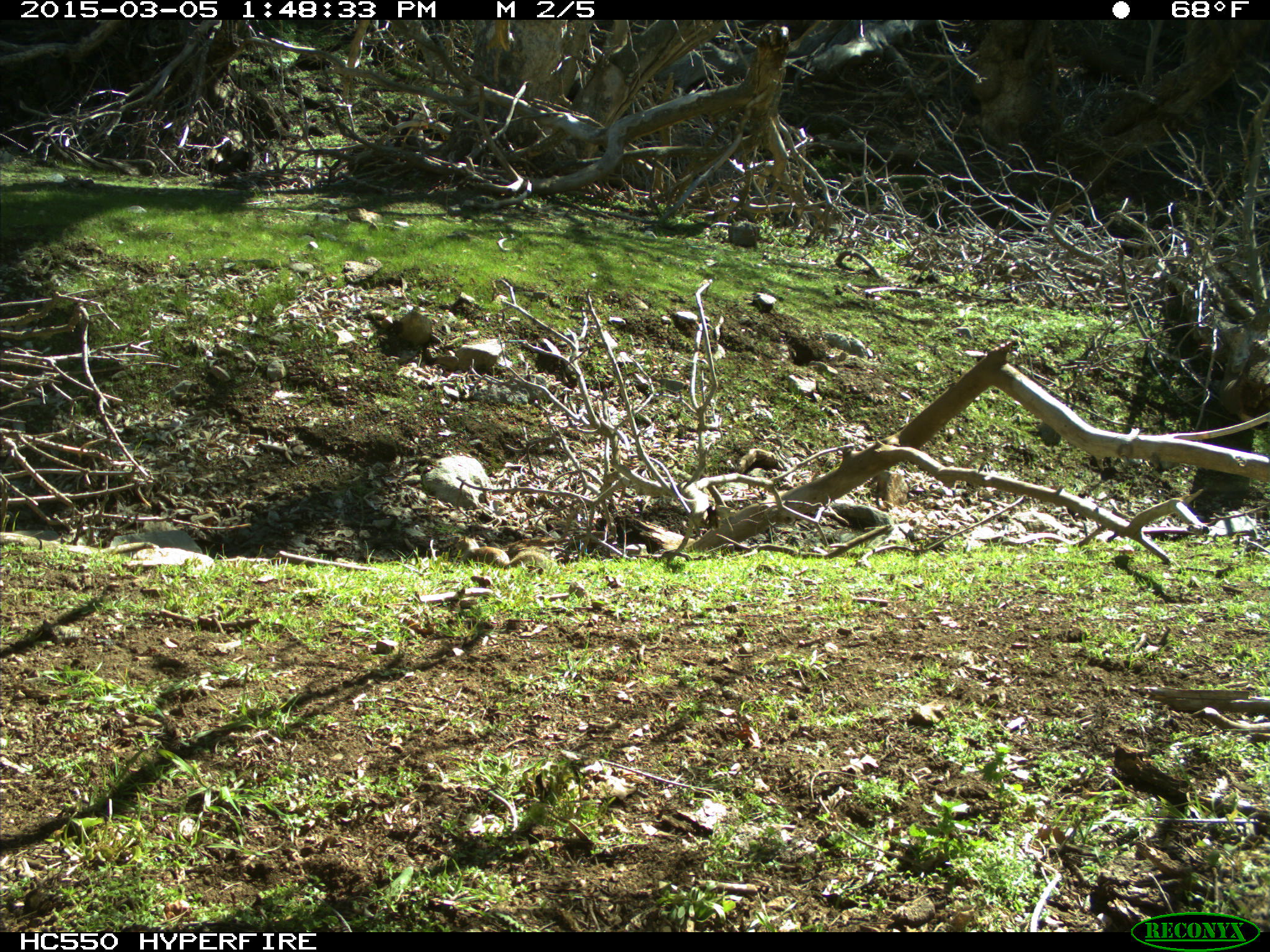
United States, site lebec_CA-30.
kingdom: Animalia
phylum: Chordata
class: Mammalia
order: Rodentia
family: Sciuridae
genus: Otospermophilus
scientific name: Otospermophilus beecheyi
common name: california ground squirrel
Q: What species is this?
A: Otospermophilus beecheyi (california ground squirrel).